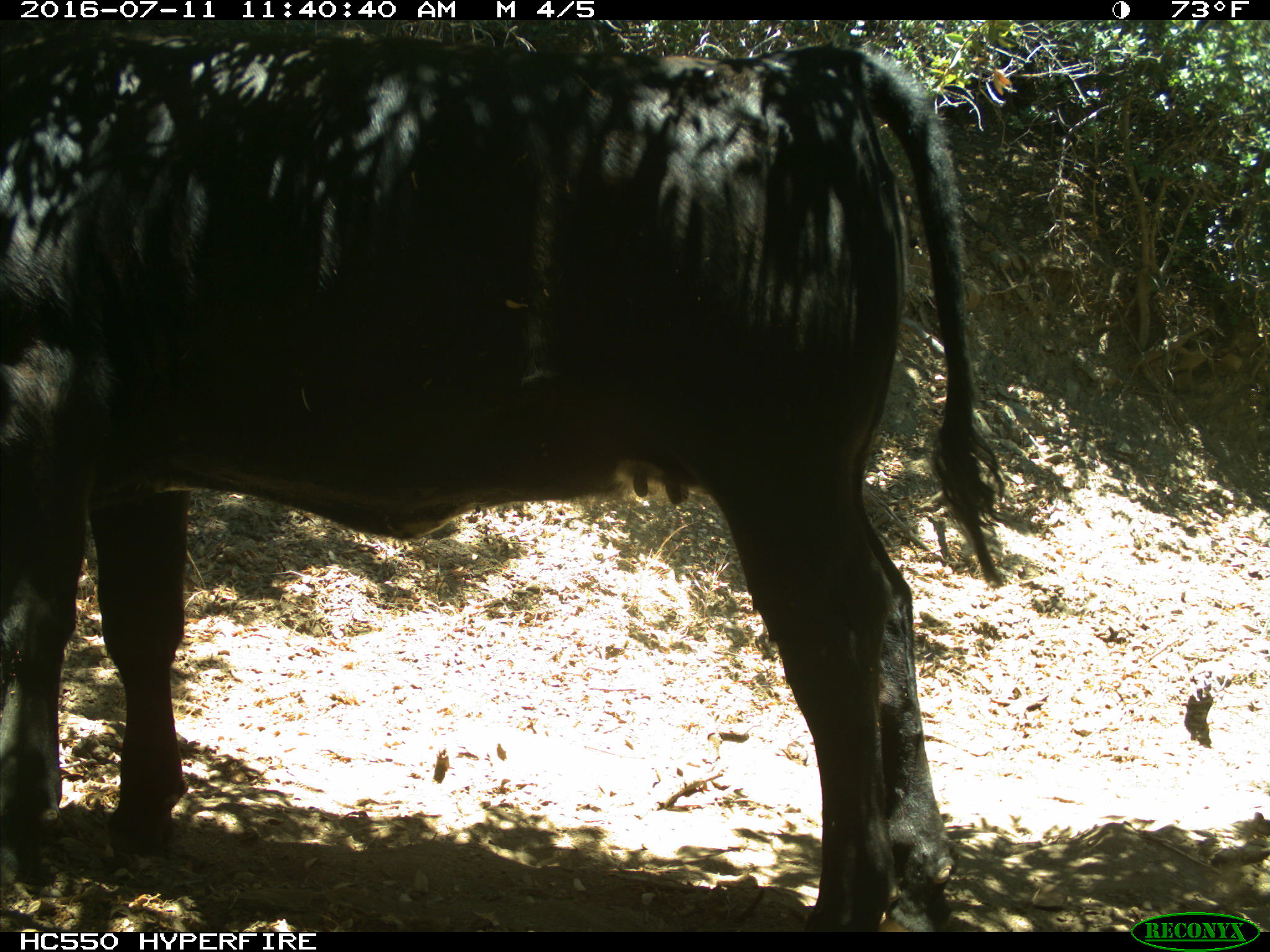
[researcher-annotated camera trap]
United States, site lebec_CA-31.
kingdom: Animalia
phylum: Chordata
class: Mammalia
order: Artiodactyla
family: Bovidae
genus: Bos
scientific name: Bos taurus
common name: domestic cow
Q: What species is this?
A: Bos taurus (domestic cow).